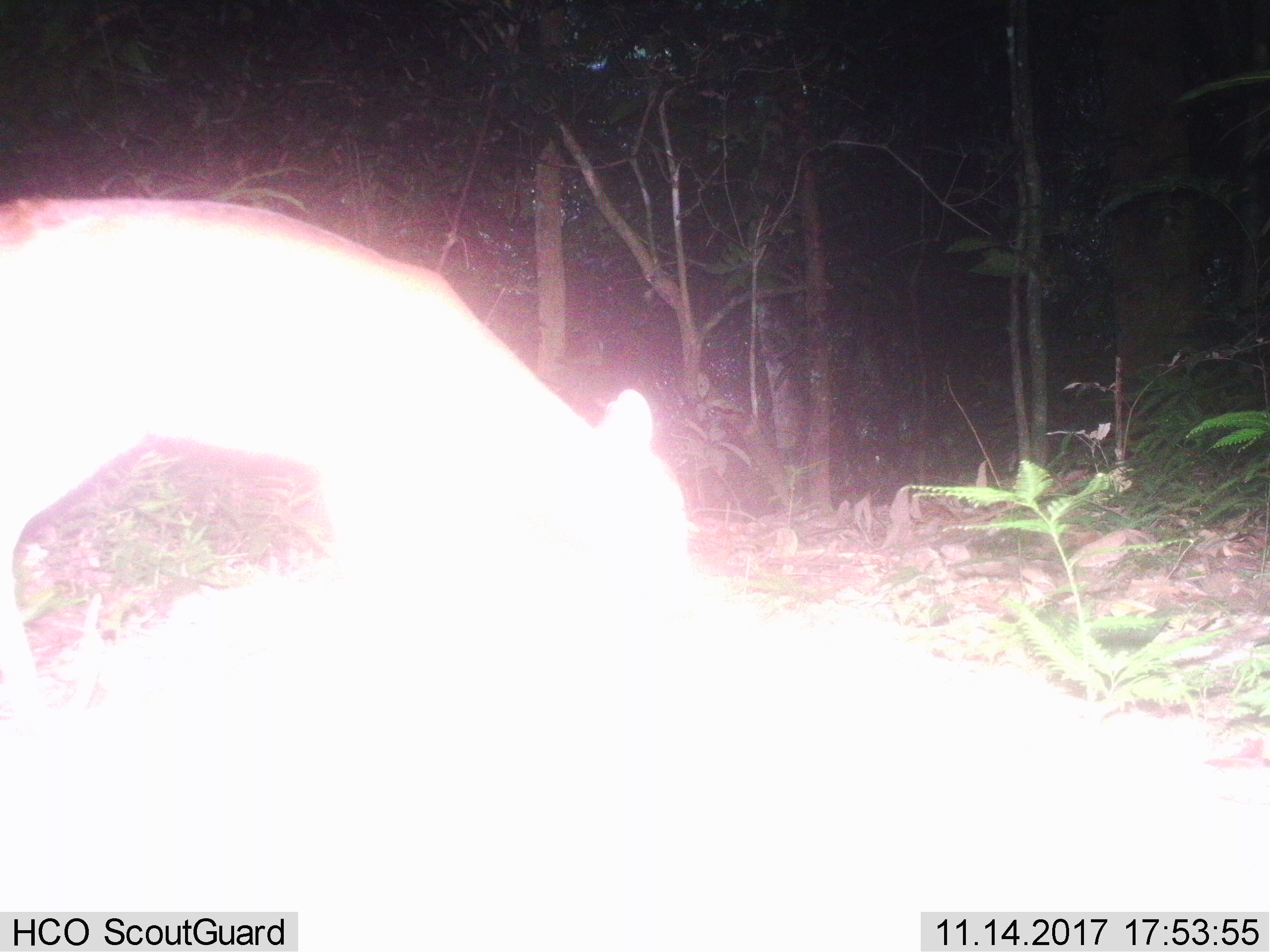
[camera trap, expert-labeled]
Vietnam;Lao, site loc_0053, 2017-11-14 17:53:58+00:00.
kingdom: Animalia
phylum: Chordata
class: Mammalia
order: Artiodactyla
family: Cervidae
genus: Muntiacus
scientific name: Muntiacus vuquangensis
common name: large-antlered muntjac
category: large antlered muntjac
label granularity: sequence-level